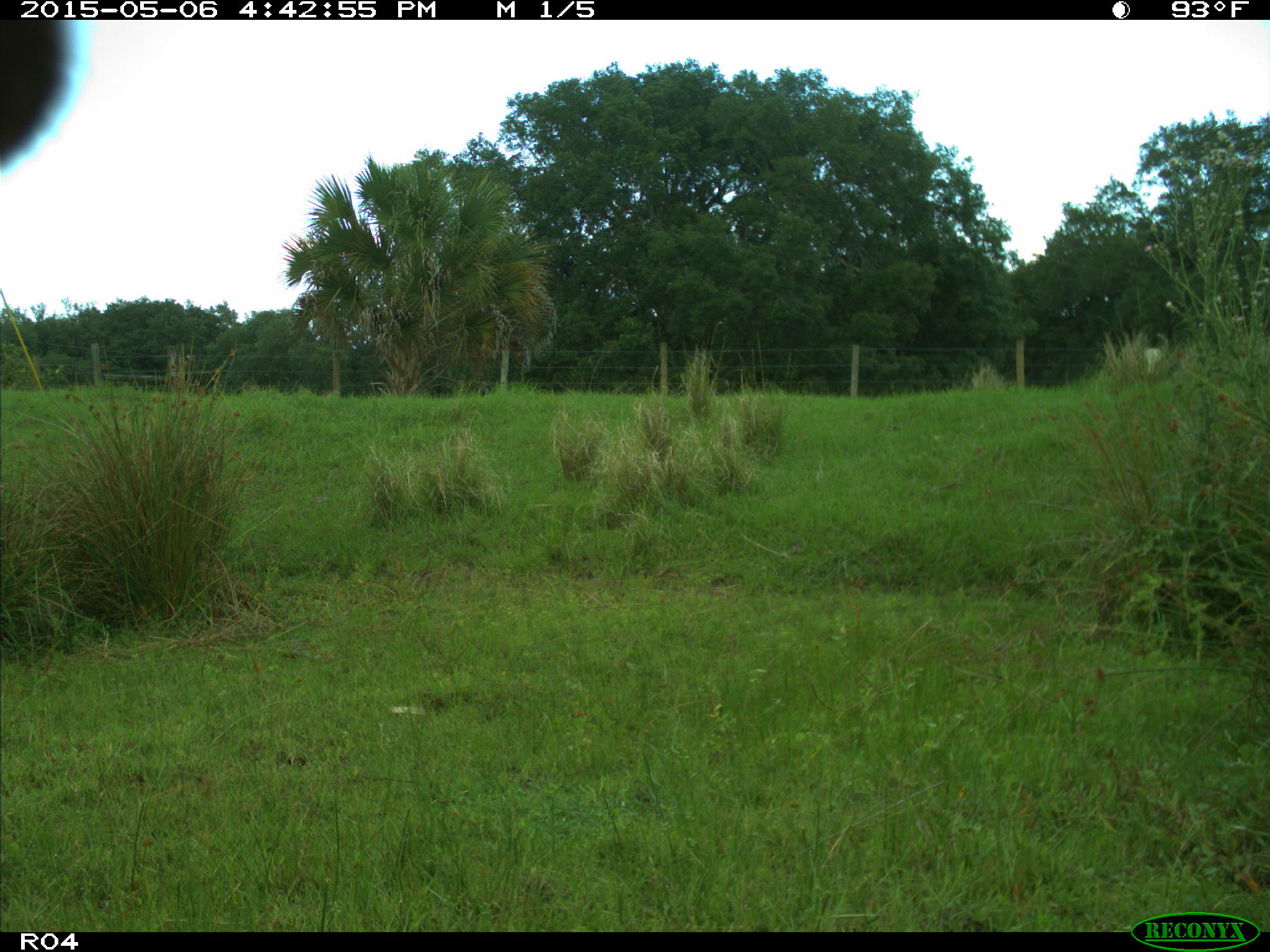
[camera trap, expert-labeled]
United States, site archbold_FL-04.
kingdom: Animalia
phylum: Chordata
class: Mammalia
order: Artiodactyla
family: Bovidae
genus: Bos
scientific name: Bos taurus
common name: domestic cow